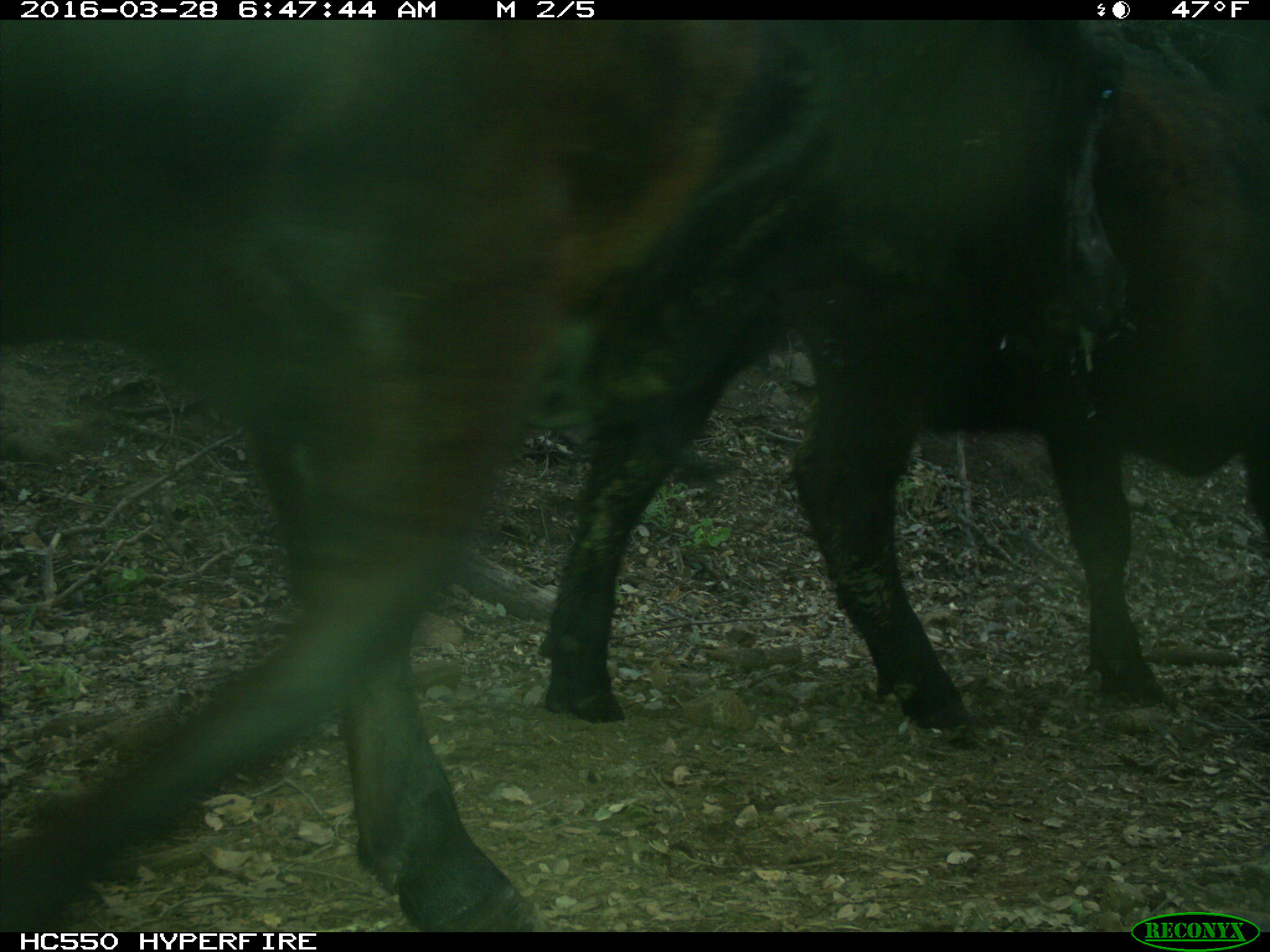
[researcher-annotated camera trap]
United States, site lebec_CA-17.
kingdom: Animalia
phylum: Chordata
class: Mammalia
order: Artiodactyla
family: Bovidae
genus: Bos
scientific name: Bos taurus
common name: domestic cow